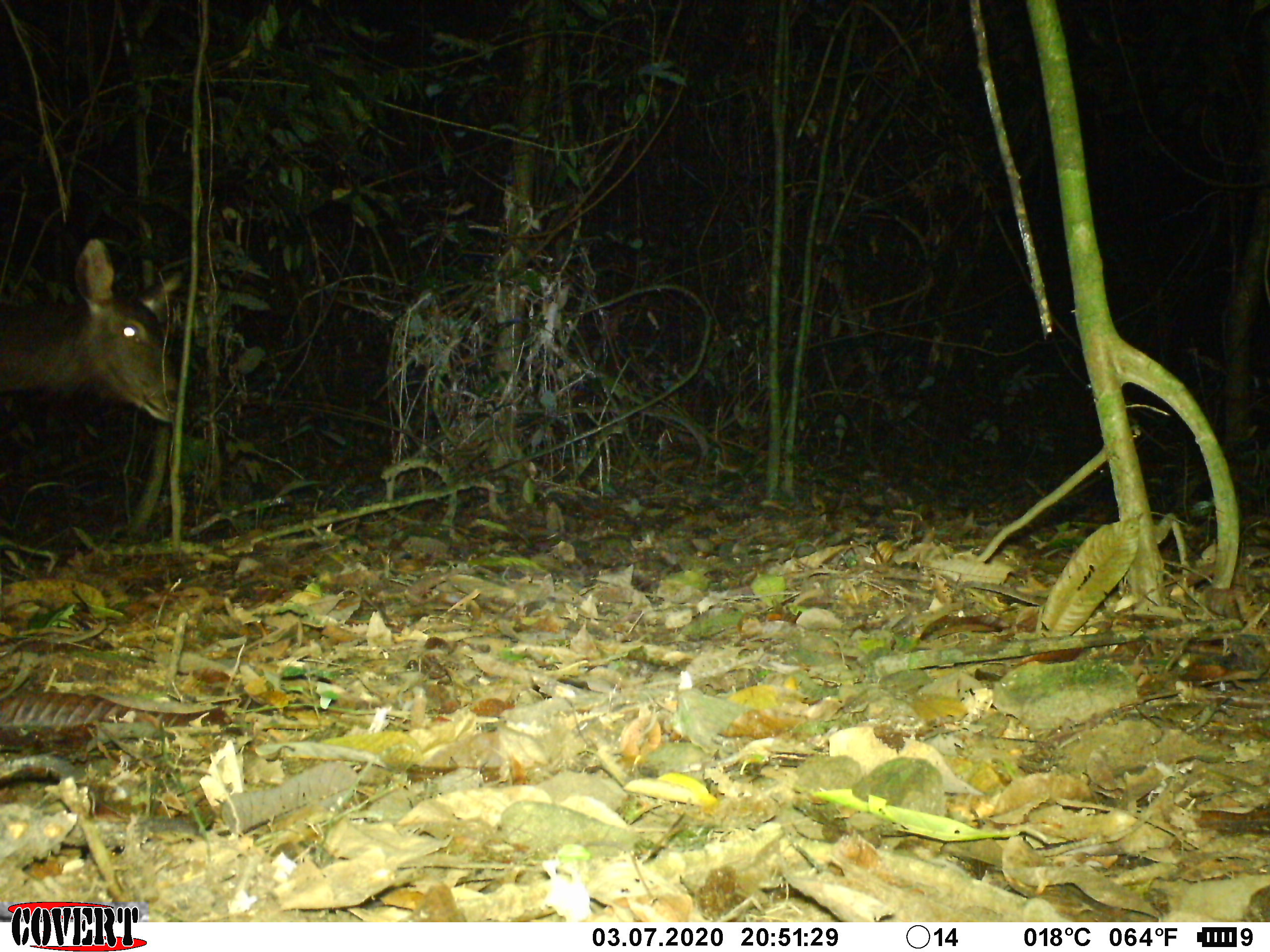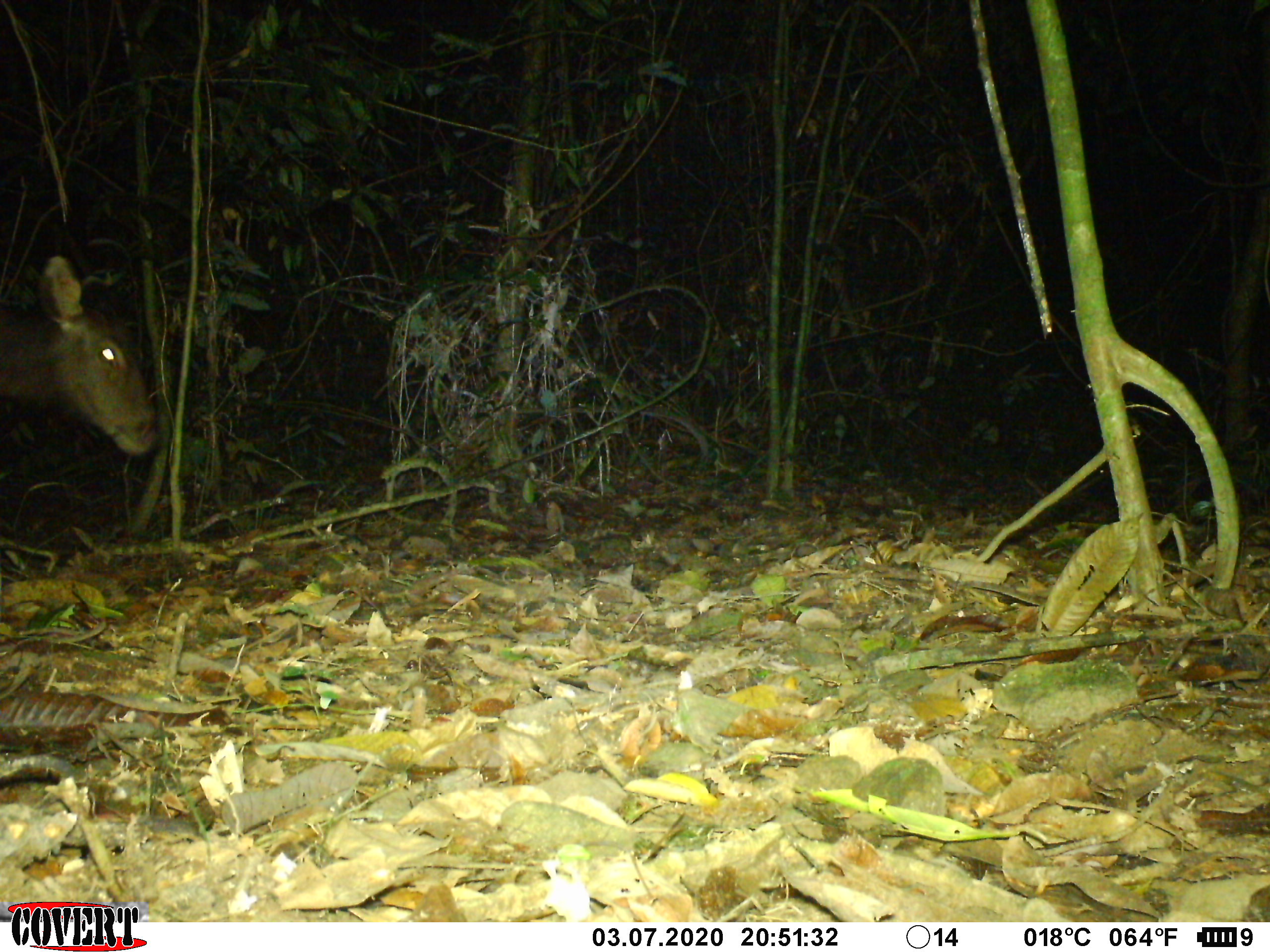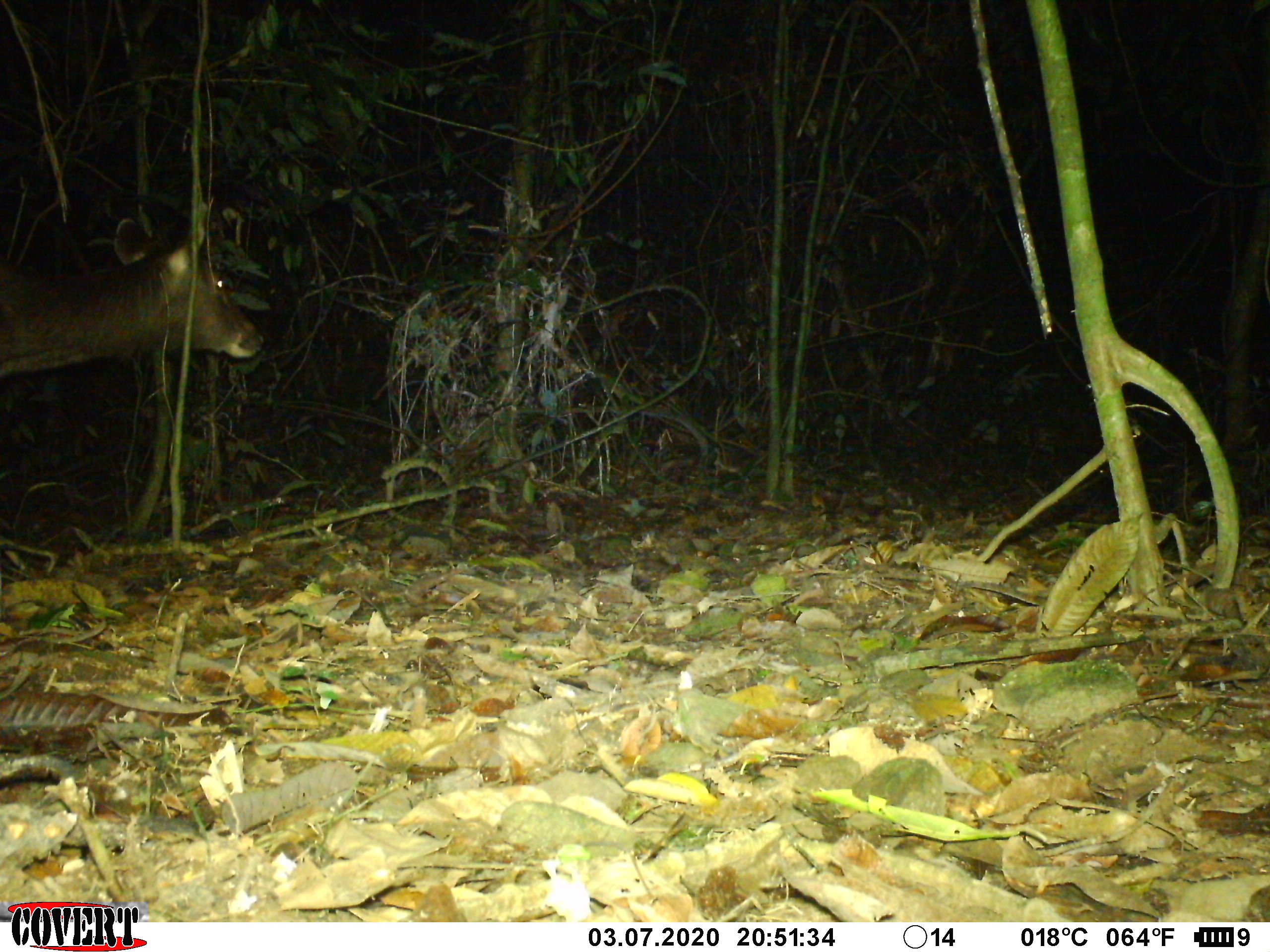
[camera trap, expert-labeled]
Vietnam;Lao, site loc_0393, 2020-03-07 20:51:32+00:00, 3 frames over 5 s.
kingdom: Animalia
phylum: Chordata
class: Mammalia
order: Artiodactyla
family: Cervidae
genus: Rusa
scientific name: Rusa unicolor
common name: sambar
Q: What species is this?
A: Sambar (Rusa unicolor).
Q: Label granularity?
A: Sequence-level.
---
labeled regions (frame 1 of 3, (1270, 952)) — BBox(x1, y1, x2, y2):
sambar: BBox(0, 234, 184, 423)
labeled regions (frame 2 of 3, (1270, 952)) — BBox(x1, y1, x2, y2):
sambar: BBox(0, 254, 158, 457)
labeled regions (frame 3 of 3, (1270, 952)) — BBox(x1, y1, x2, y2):
sambar: BBox(0, 217, 265, 378)